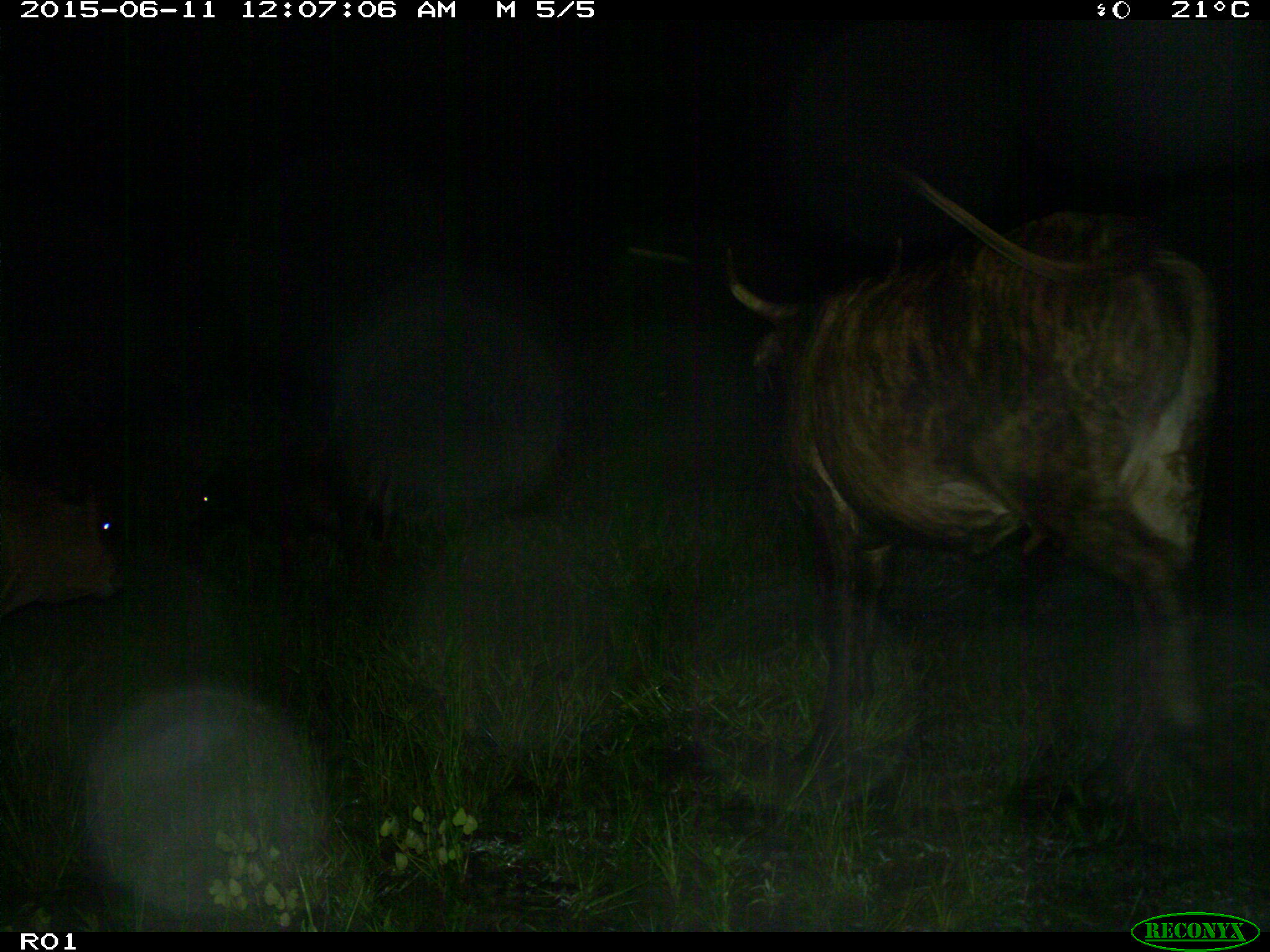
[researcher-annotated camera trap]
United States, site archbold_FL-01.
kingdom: Animalia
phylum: Chordata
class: Mammalia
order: Artiodactyla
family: Bovidae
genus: Bos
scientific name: Bos taurus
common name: domestic cow